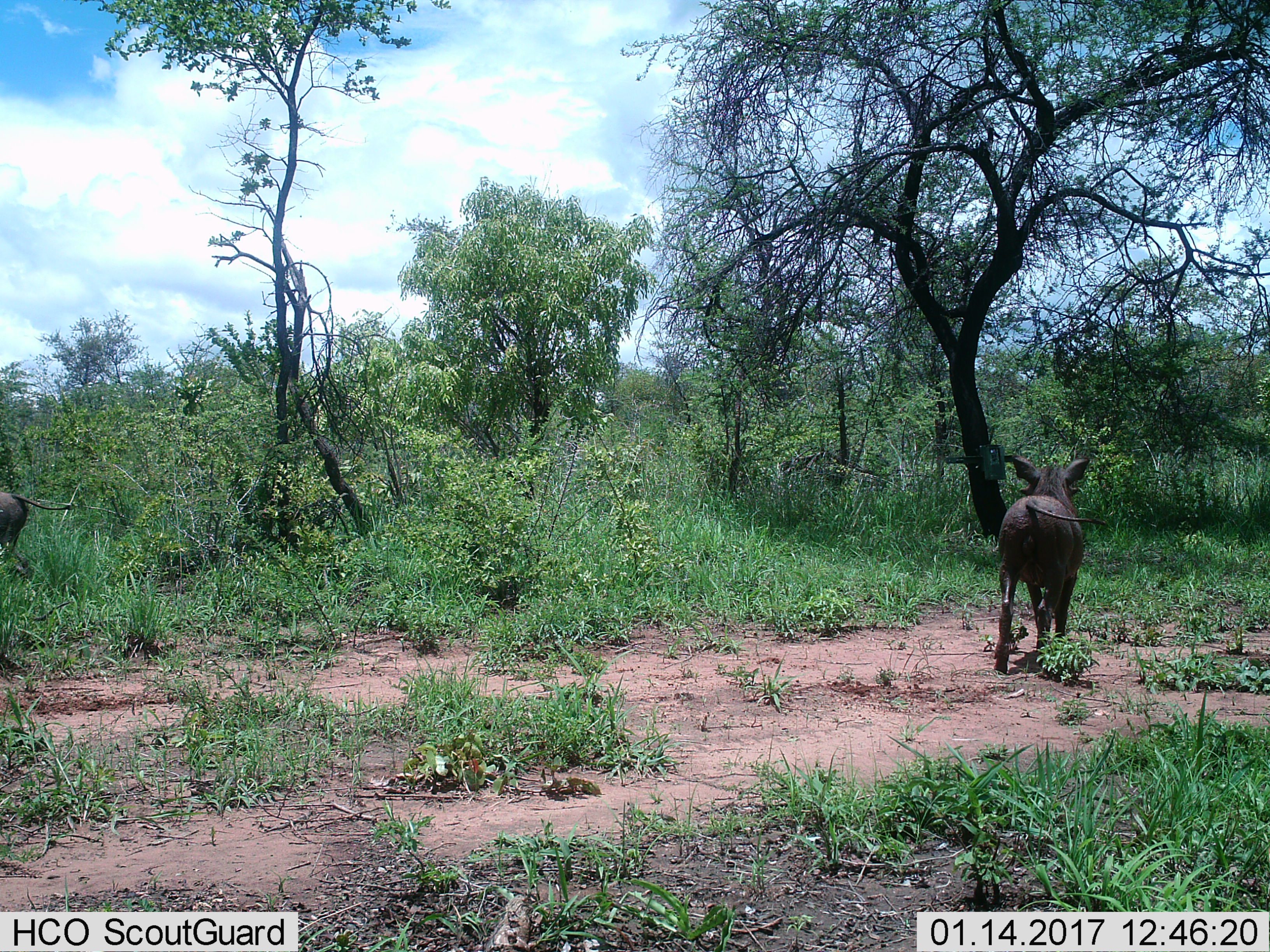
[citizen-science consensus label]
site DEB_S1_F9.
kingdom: Animalia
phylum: Chordata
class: Mammalia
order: Artiodactyla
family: Suidae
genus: Phacochoerus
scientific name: Phacochoerus africanus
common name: warthog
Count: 2.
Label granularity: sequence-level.